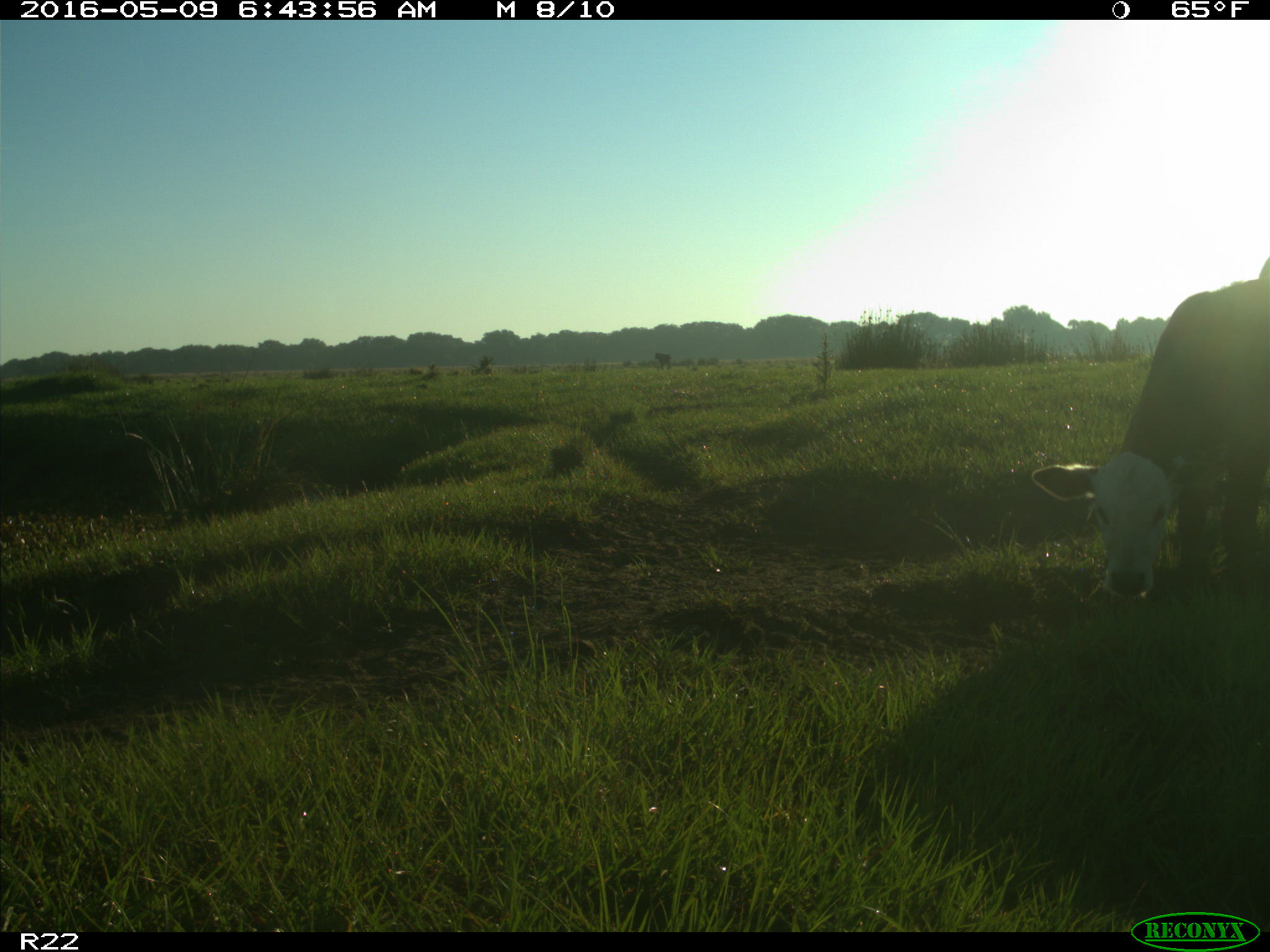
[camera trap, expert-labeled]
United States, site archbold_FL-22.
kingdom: Animalia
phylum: Chordata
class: Mammalia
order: Artiodactyla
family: Bovidae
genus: Bos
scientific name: Bos taurus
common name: domestic cow